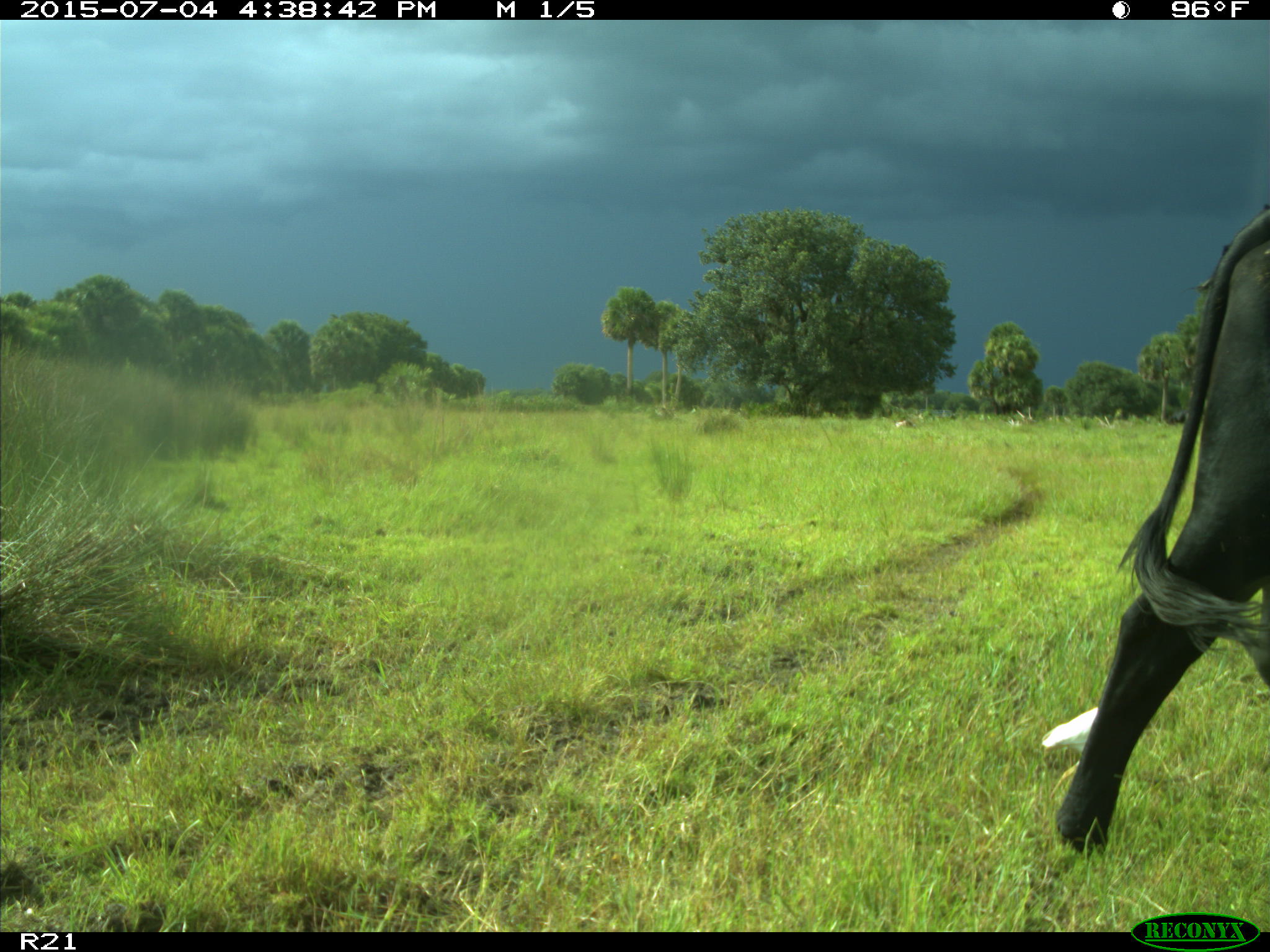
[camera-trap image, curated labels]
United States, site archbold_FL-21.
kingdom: Animalia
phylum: Chordata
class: Mammalia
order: Artiodactyla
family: Bovidae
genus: Bos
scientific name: Bos taurus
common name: domestic cow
Bos taurus (domestic cow).